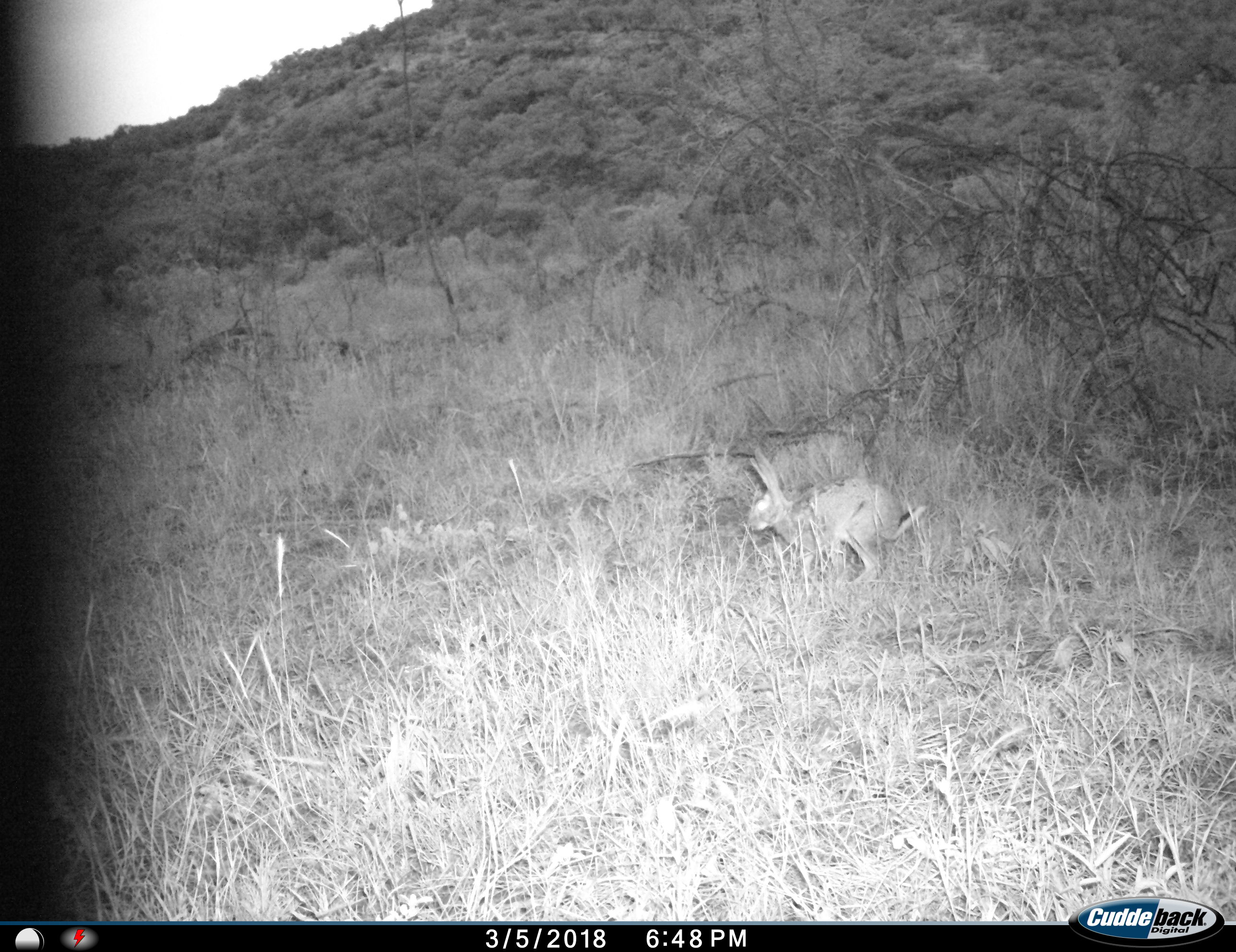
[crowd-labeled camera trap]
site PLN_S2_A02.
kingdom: Animalia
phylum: Chordata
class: Mammalia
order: Lagomorpha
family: Leporidae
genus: Lepus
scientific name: Lepus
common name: hare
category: hareunknown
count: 1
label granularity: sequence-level